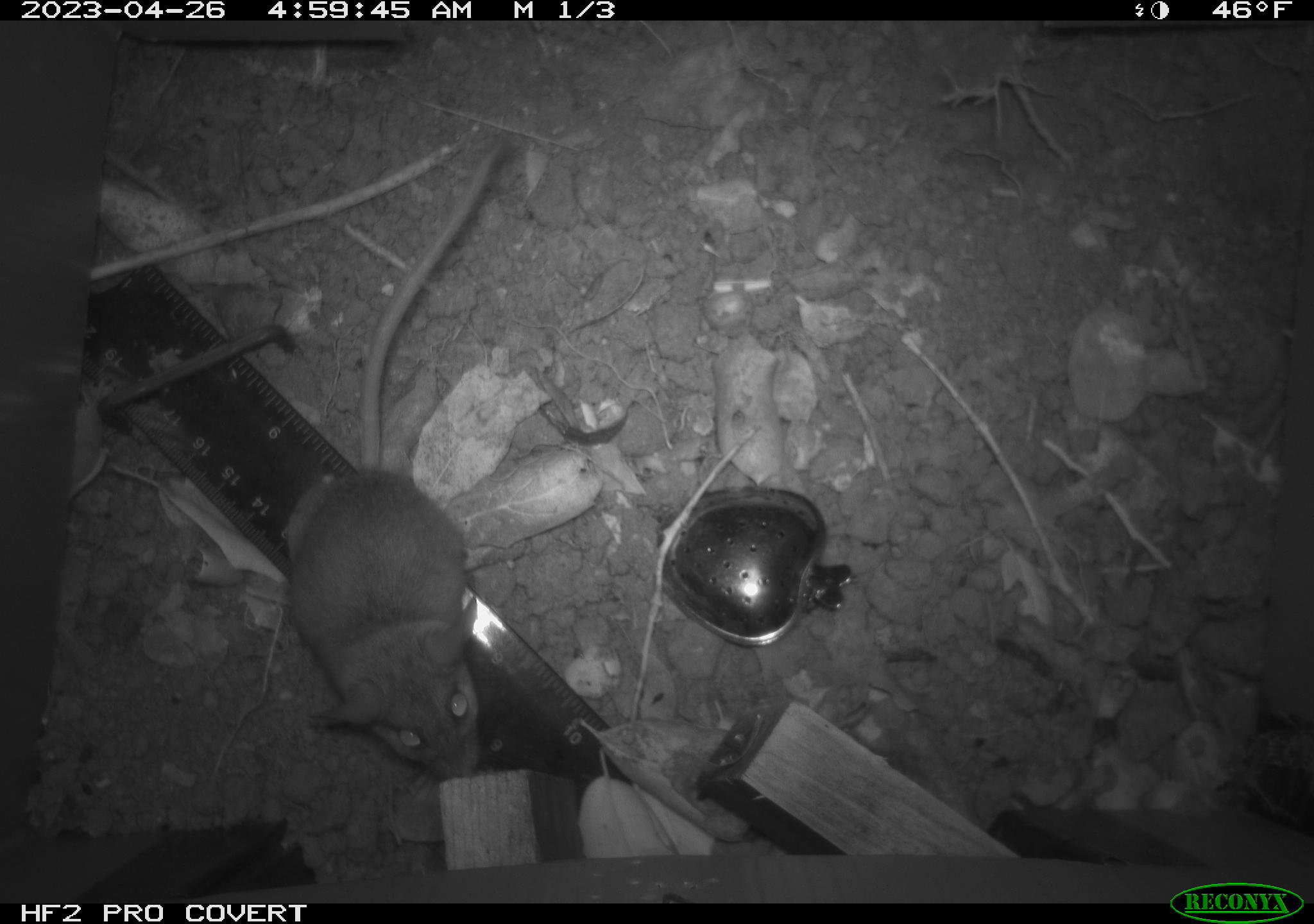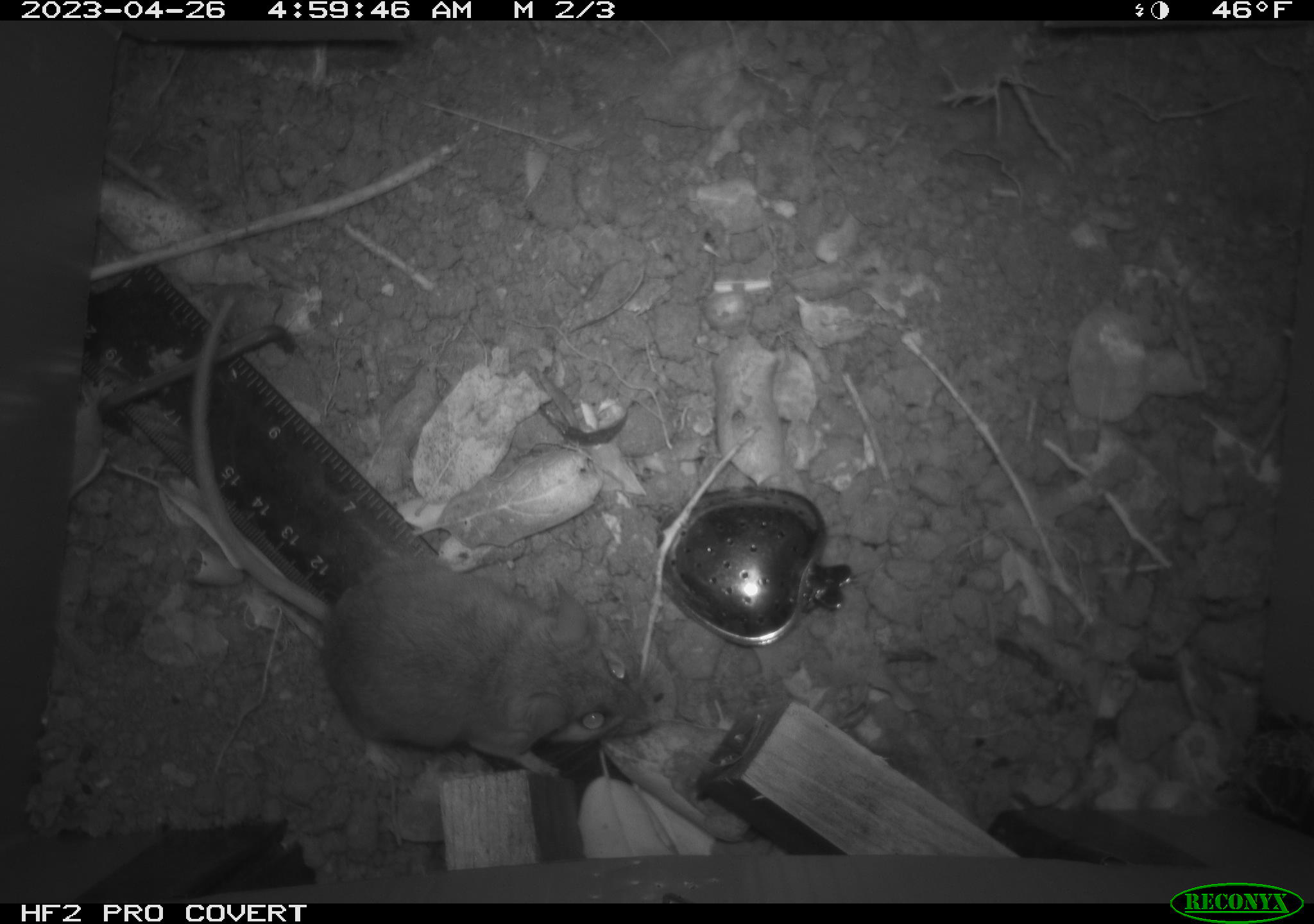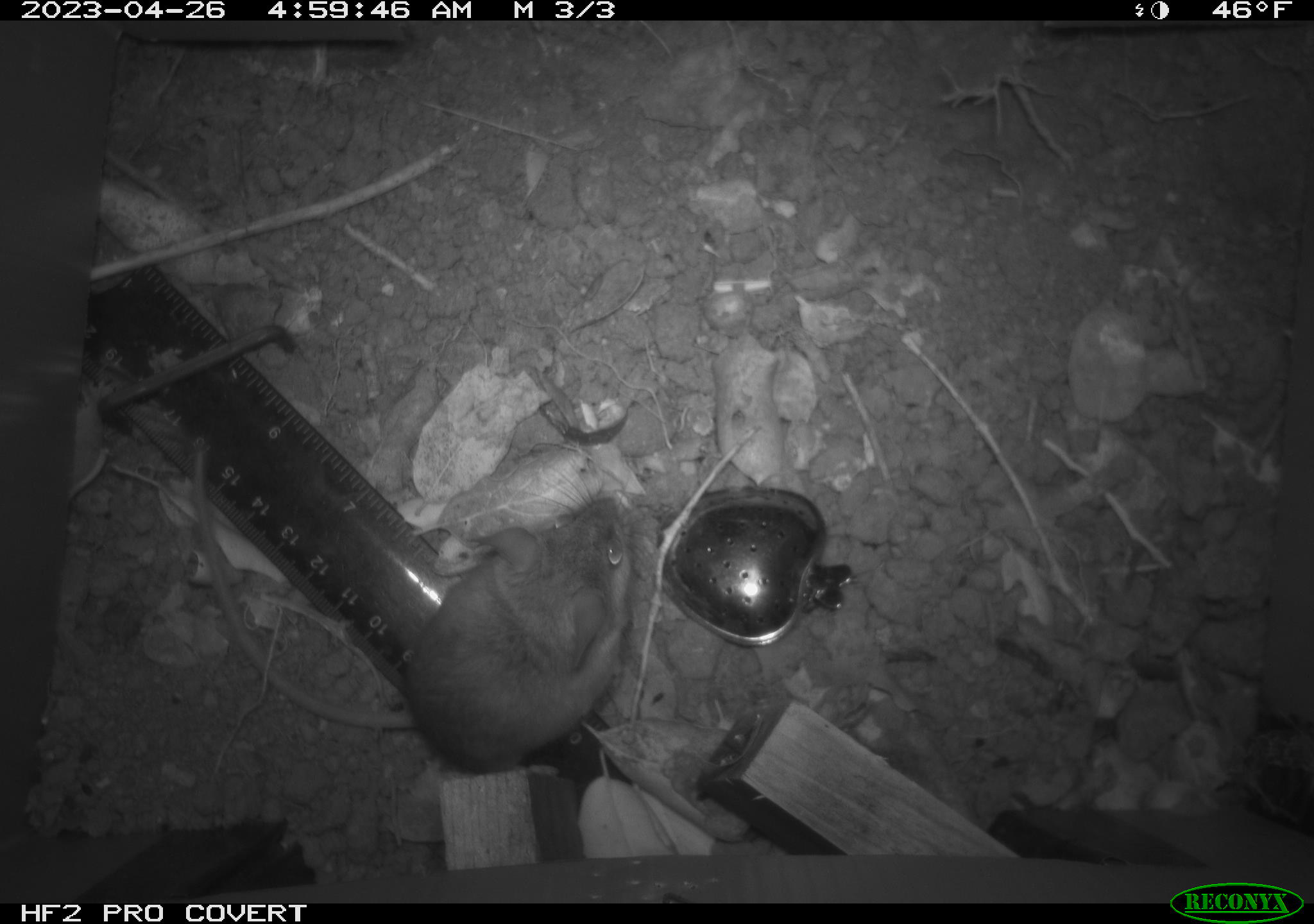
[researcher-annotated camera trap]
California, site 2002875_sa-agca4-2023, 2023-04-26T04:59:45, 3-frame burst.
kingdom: Animalia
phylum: Chordata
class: Mammalia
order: Rodentia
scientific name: Rodentia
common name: mouse species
Mouse species (Rodentia).